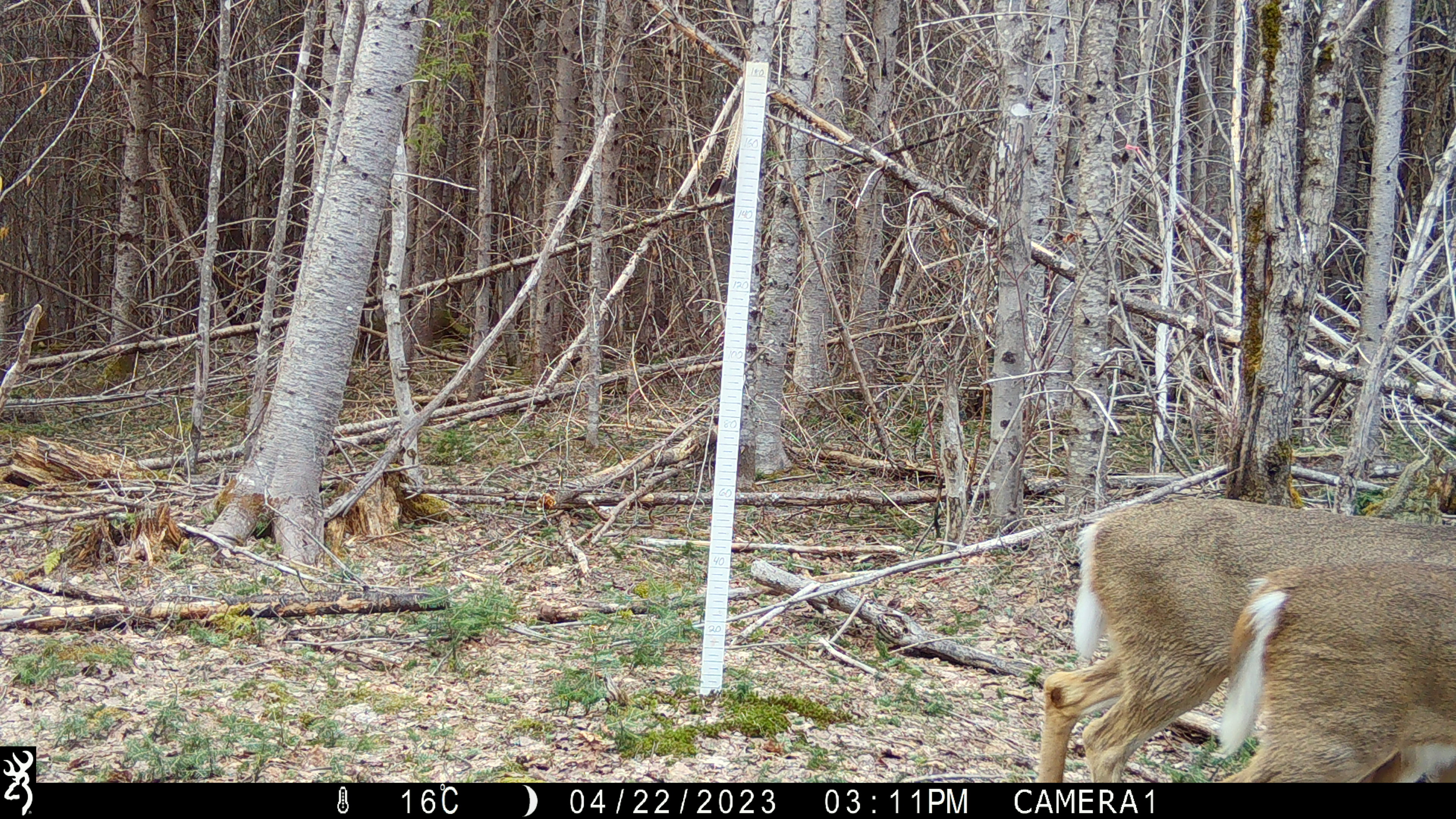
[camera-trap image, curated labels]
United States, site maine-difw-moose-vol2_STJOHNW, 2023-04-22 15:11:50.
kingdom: Animalia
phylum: Chordata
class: Mammalia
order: Artiodactyla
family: Cervidae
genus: Odocoileus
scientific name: Odocoileus virginianus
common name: white-tailed deer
White-tailed deer (Odocoileus virginianus).